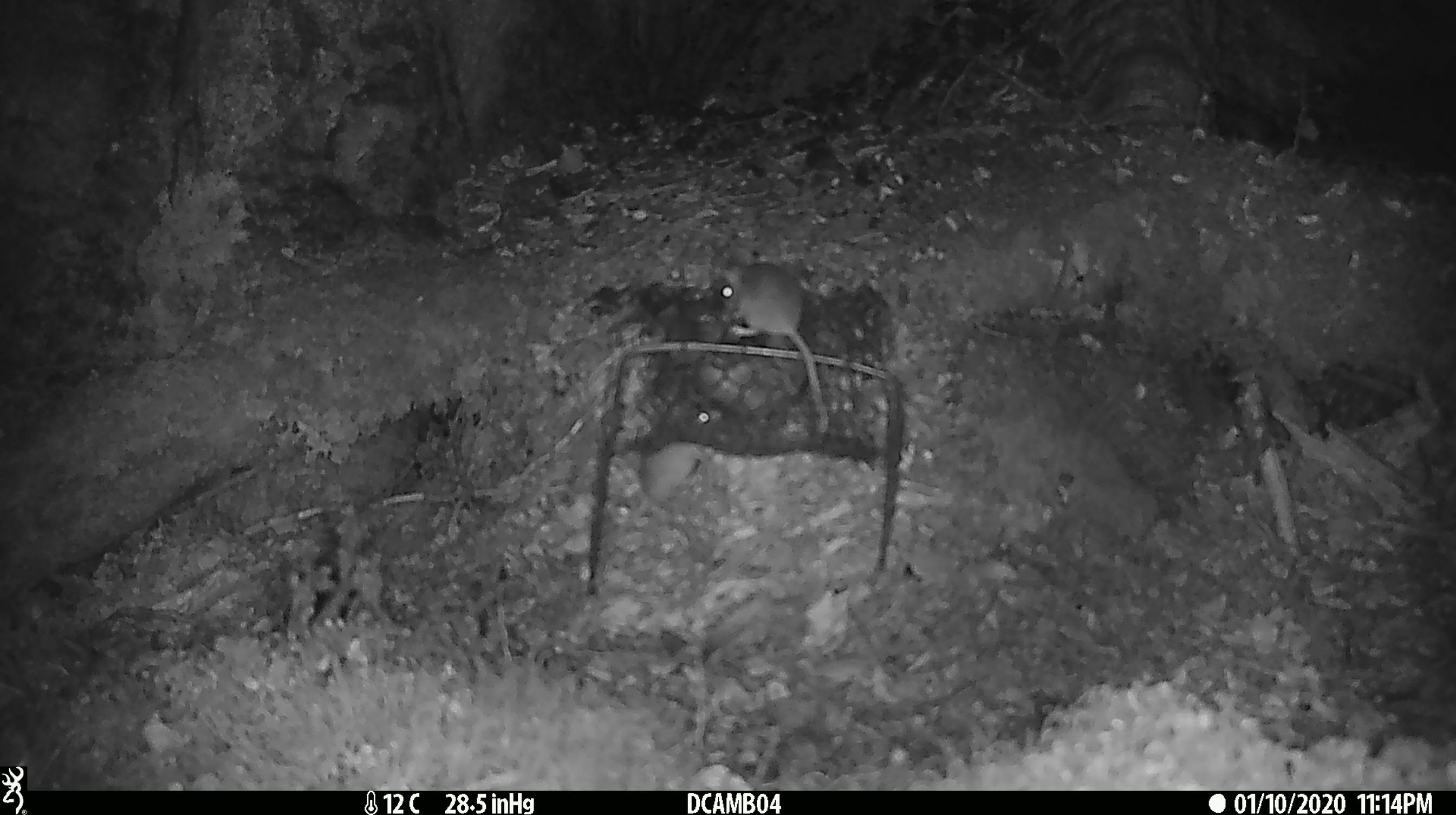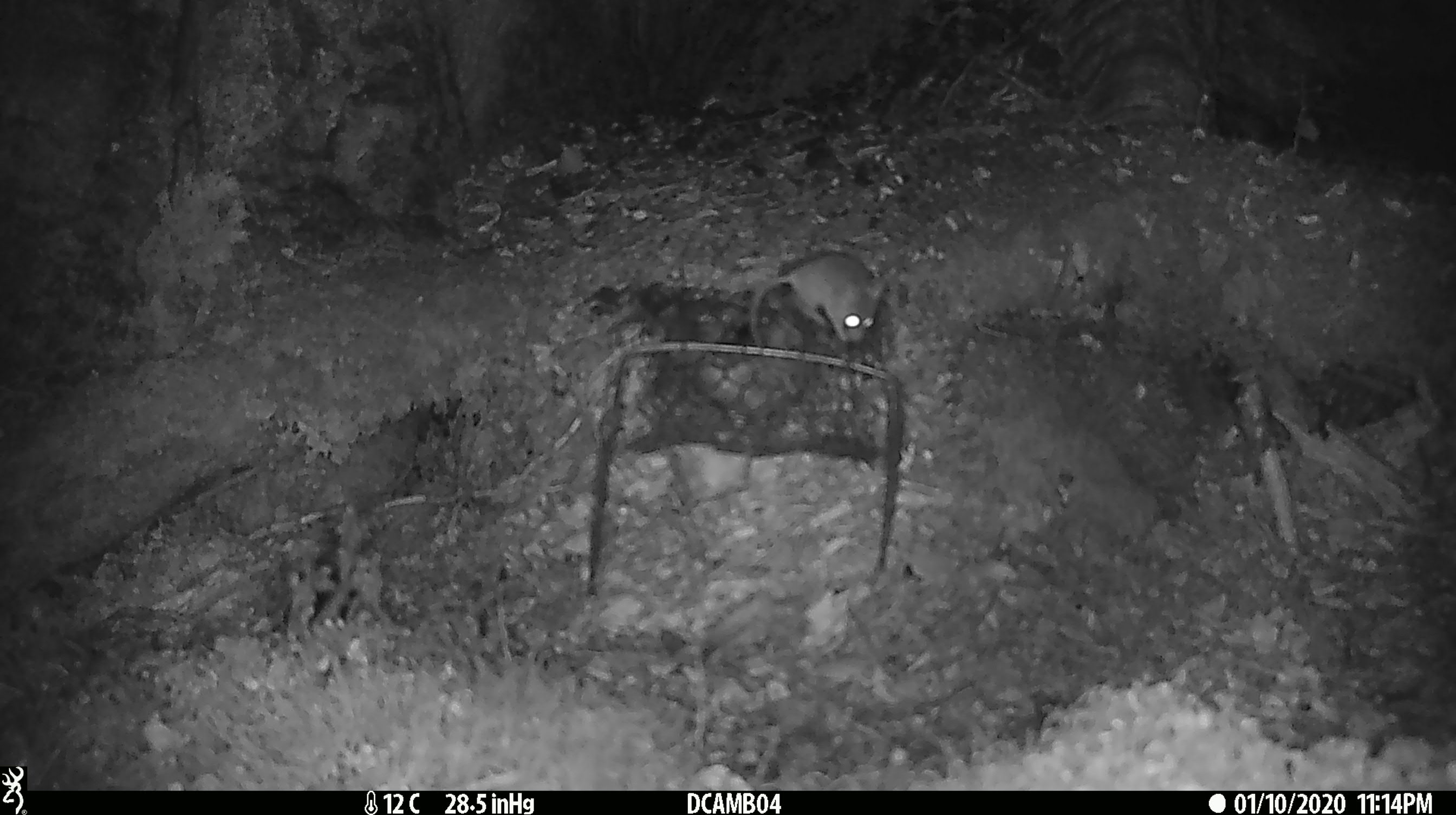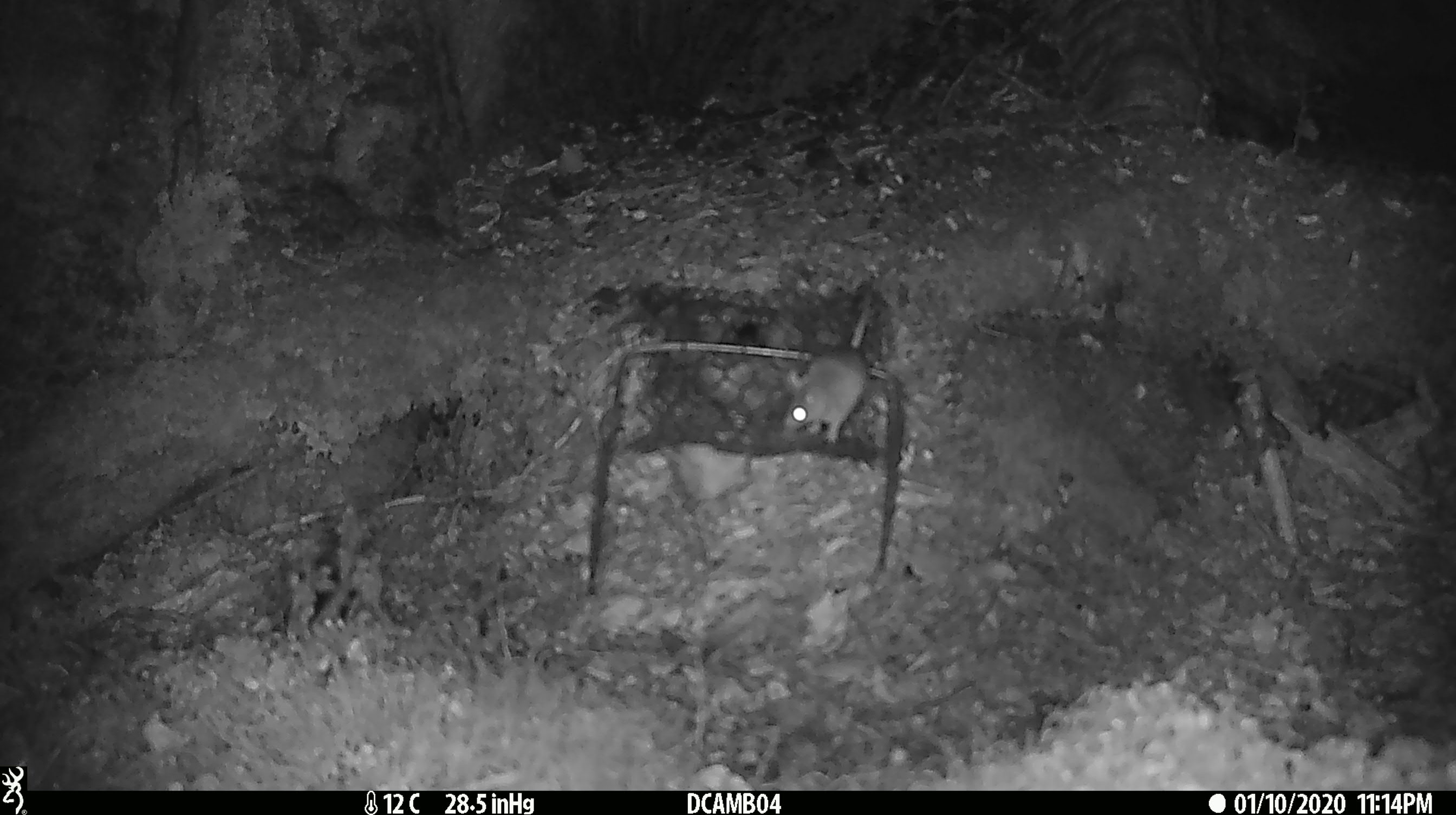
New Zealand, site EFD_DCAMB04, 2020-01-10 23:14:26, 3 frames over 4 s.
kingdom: Animalia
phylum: Chordata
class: Mammalia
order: Rodentia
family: Muridae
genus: Mus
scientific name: Mus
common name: mouse